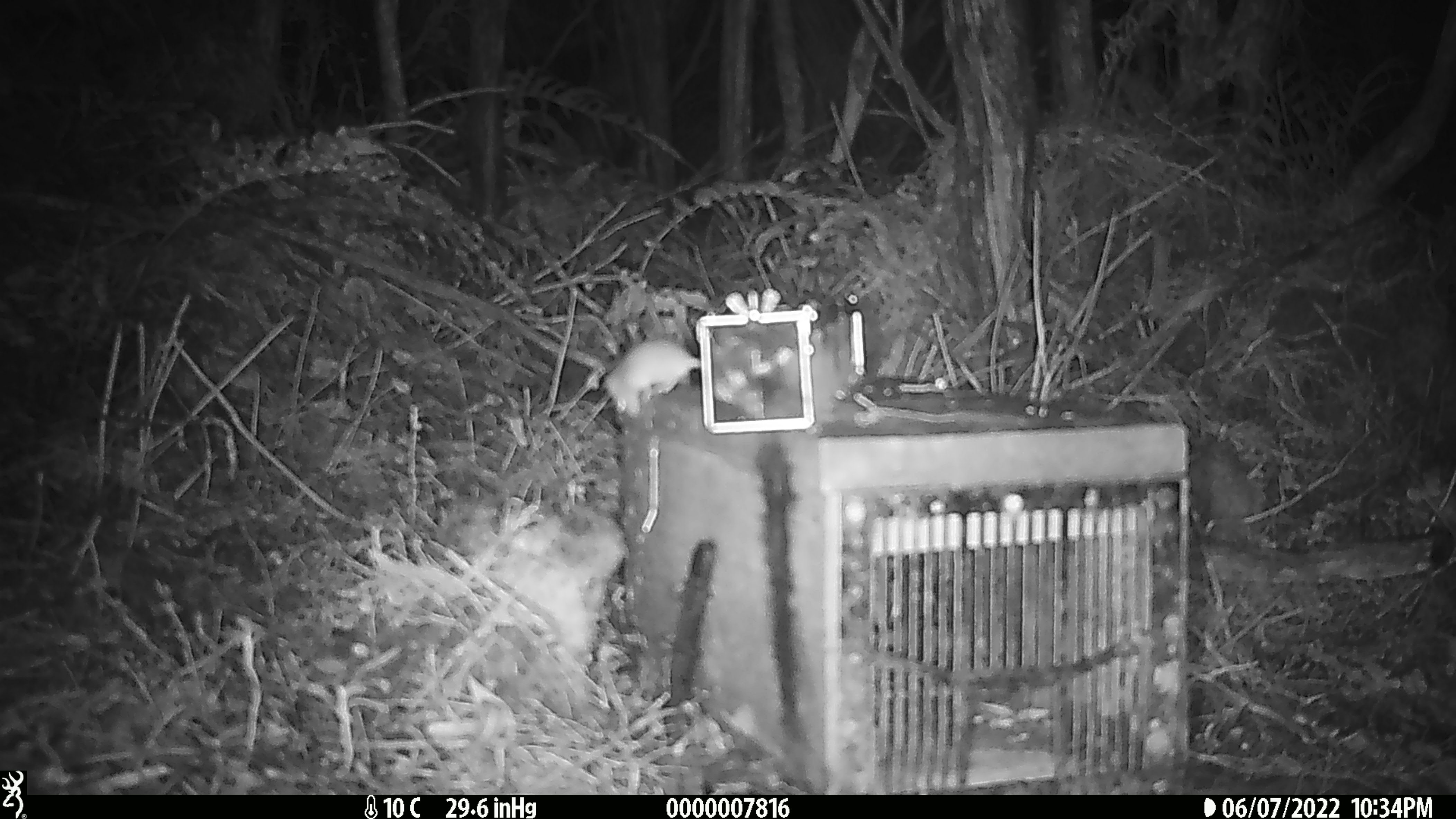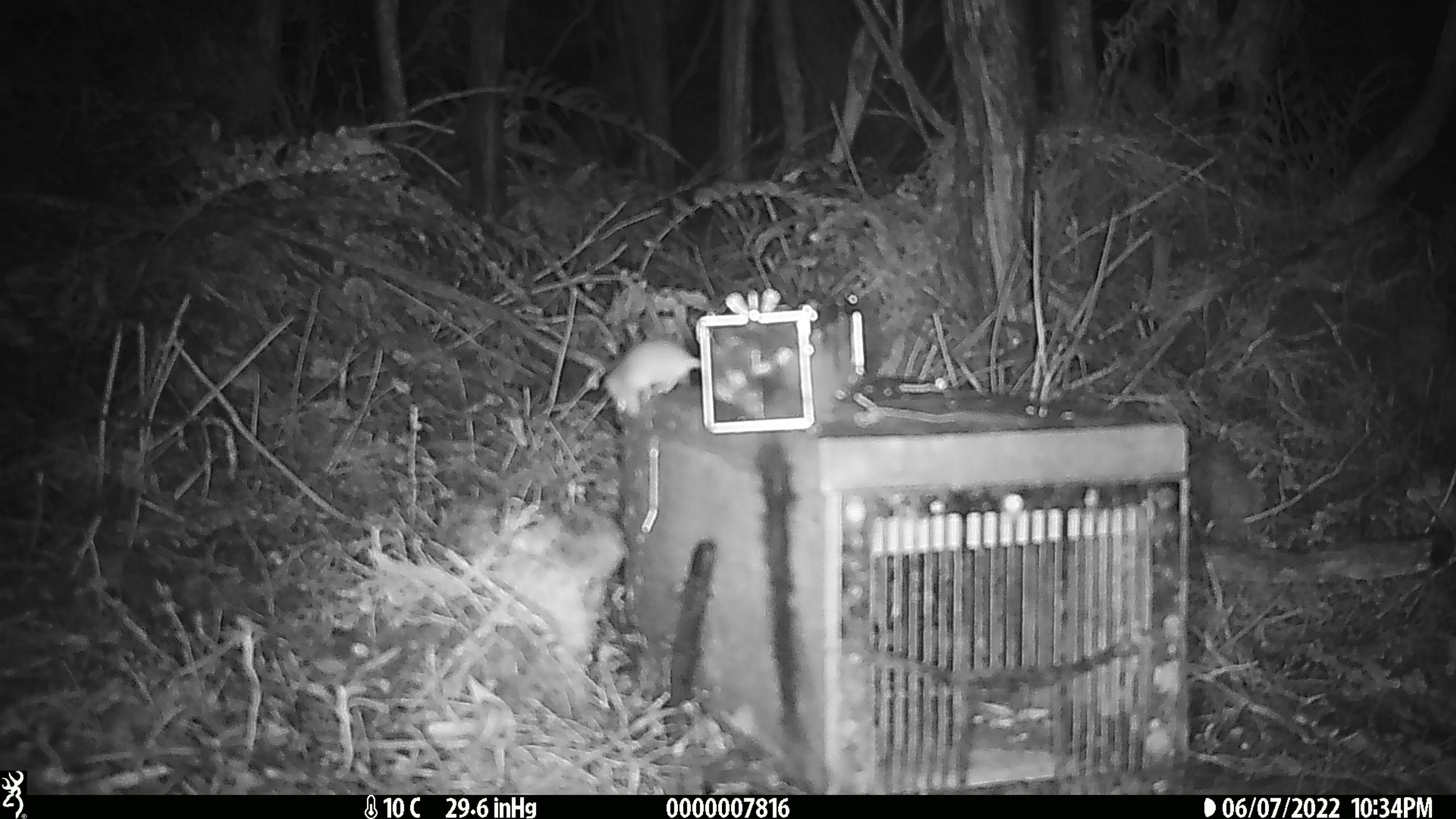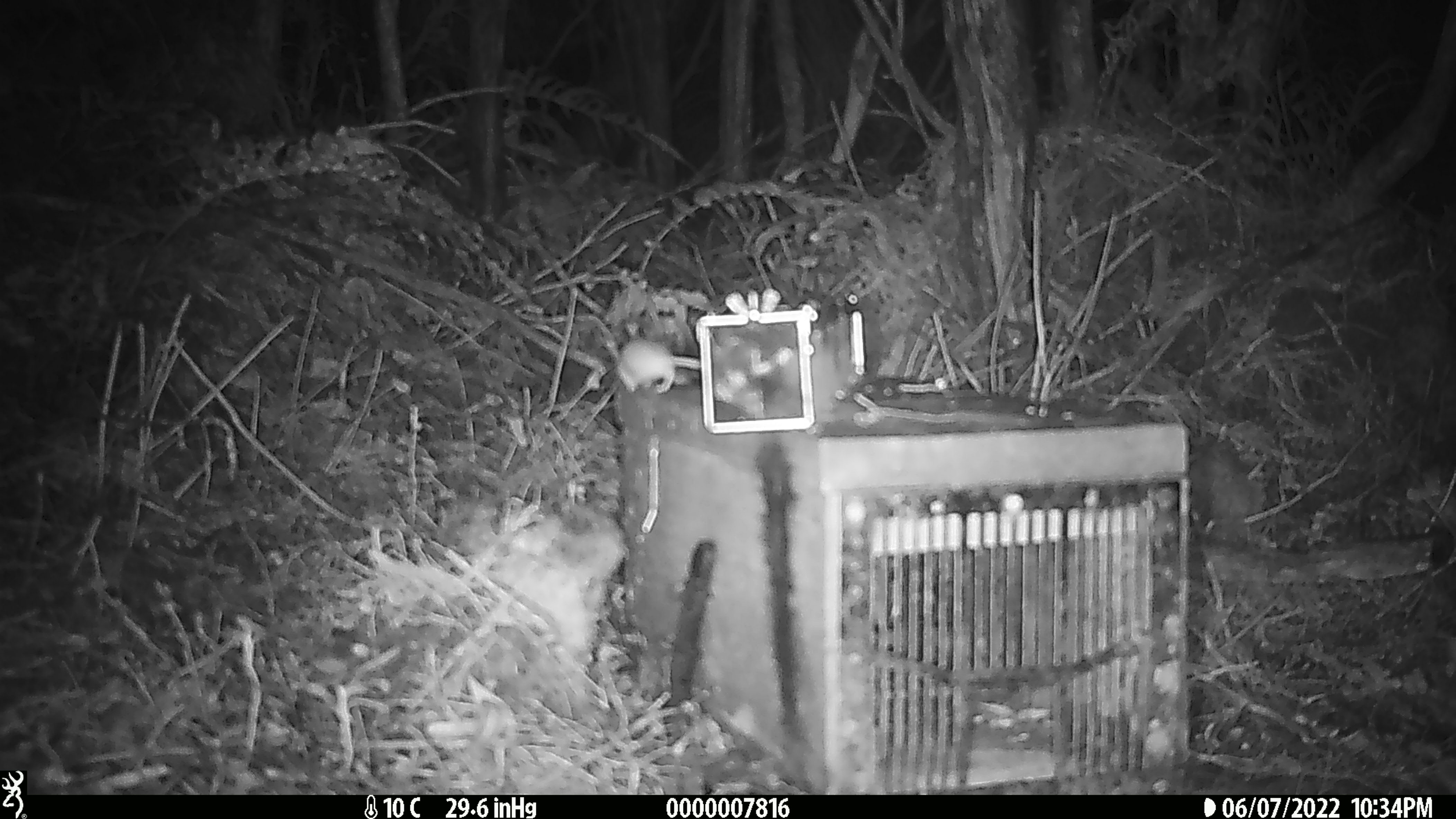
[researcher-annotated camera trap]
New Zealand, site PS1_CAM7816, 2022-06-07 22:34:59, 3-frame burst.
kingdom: Animalia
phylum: Chordata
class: Mammalia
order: Rodentia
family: Muridae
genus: Mus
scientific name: Mus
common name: mouse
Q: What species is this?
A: Mouse (Mus).